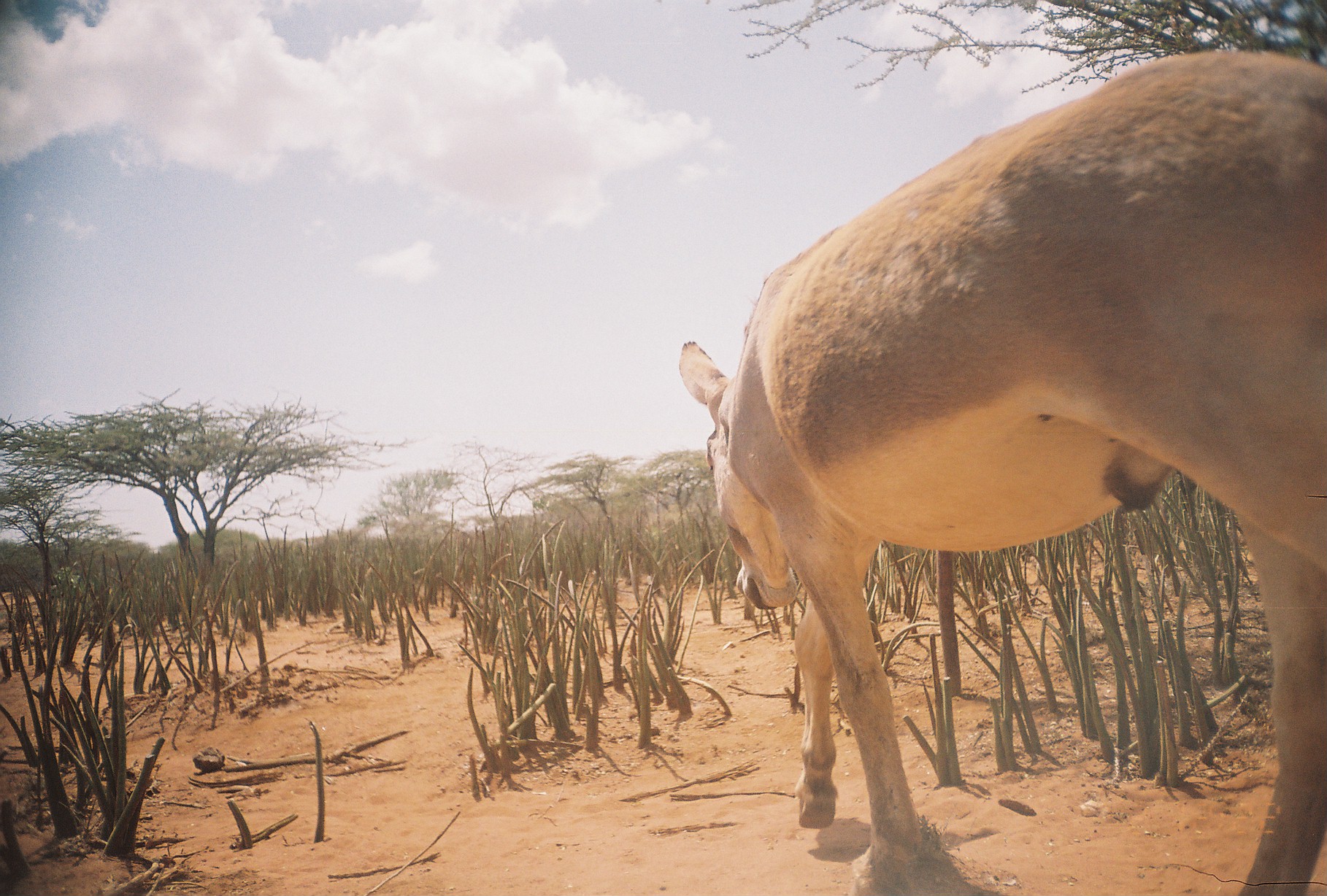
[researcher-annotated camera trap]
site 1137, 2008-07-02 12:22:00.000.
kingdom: Animalia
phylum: Chordata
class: Mammalia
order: Perissodactyla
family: Equidae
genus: Equus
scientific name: Equus africanus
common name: african wild ass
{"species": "Equus africanus (african wild ass)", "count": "1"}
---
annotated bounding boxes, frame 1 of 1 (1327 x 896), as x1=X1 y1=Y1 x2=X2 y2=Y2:
equus africanus: x1=676 y1=48 x2=1325 y2=894